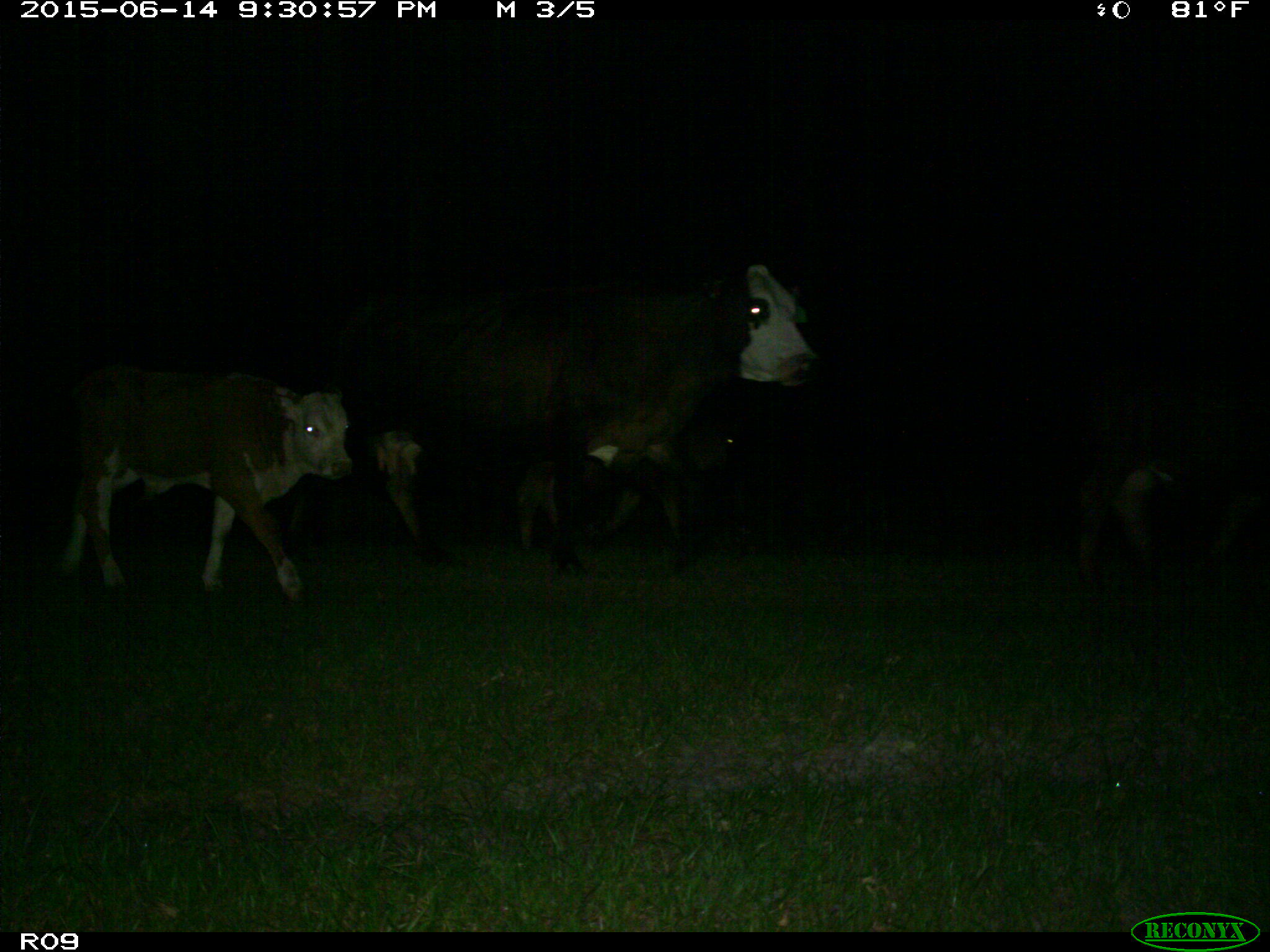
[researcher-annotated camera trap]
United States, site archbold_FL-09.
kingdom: Animalia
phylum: Chordata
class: Mammalia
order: Artiodactyla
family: Bovidae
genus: Bos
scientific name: Bos taurus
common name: domestic cow